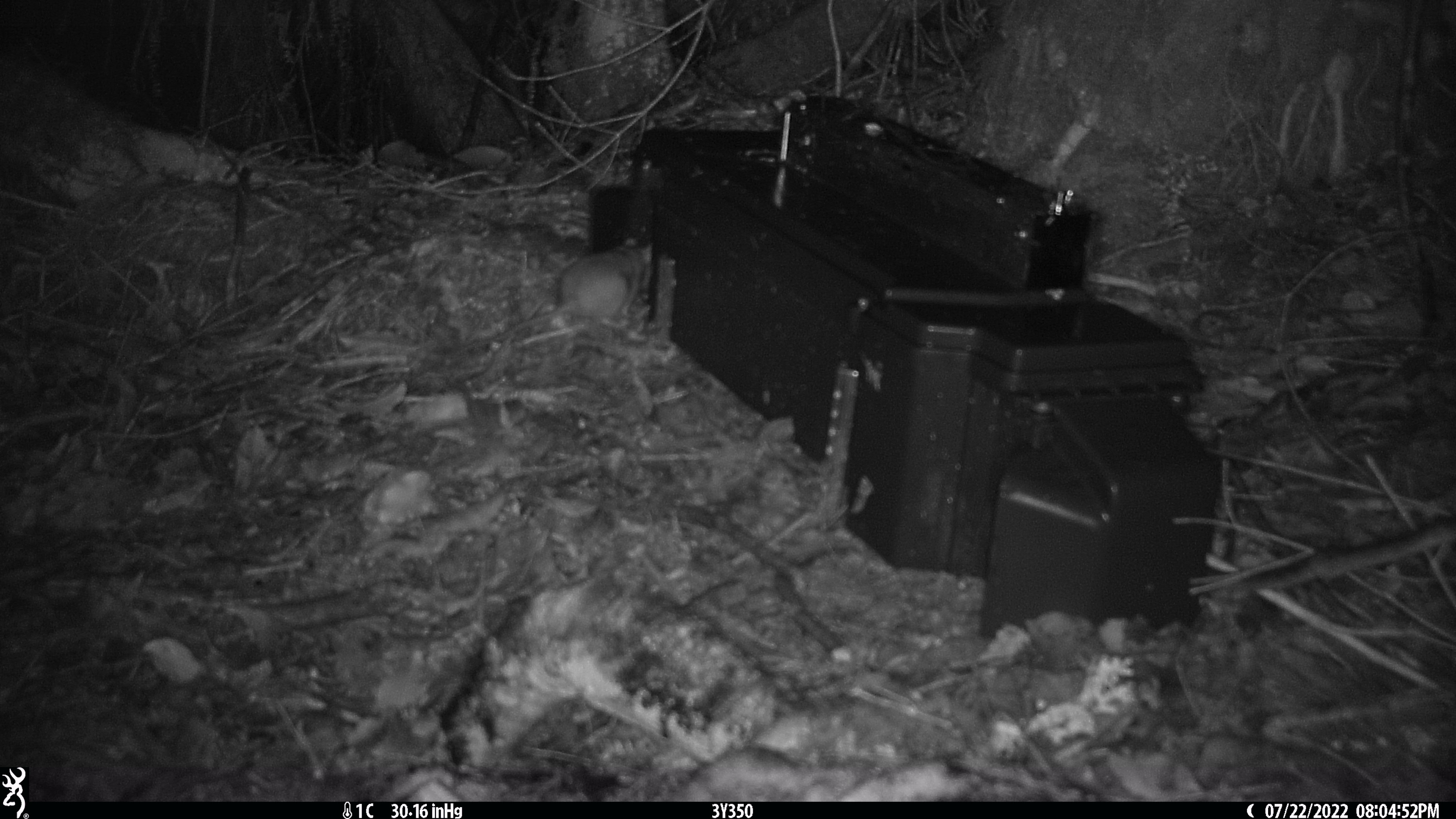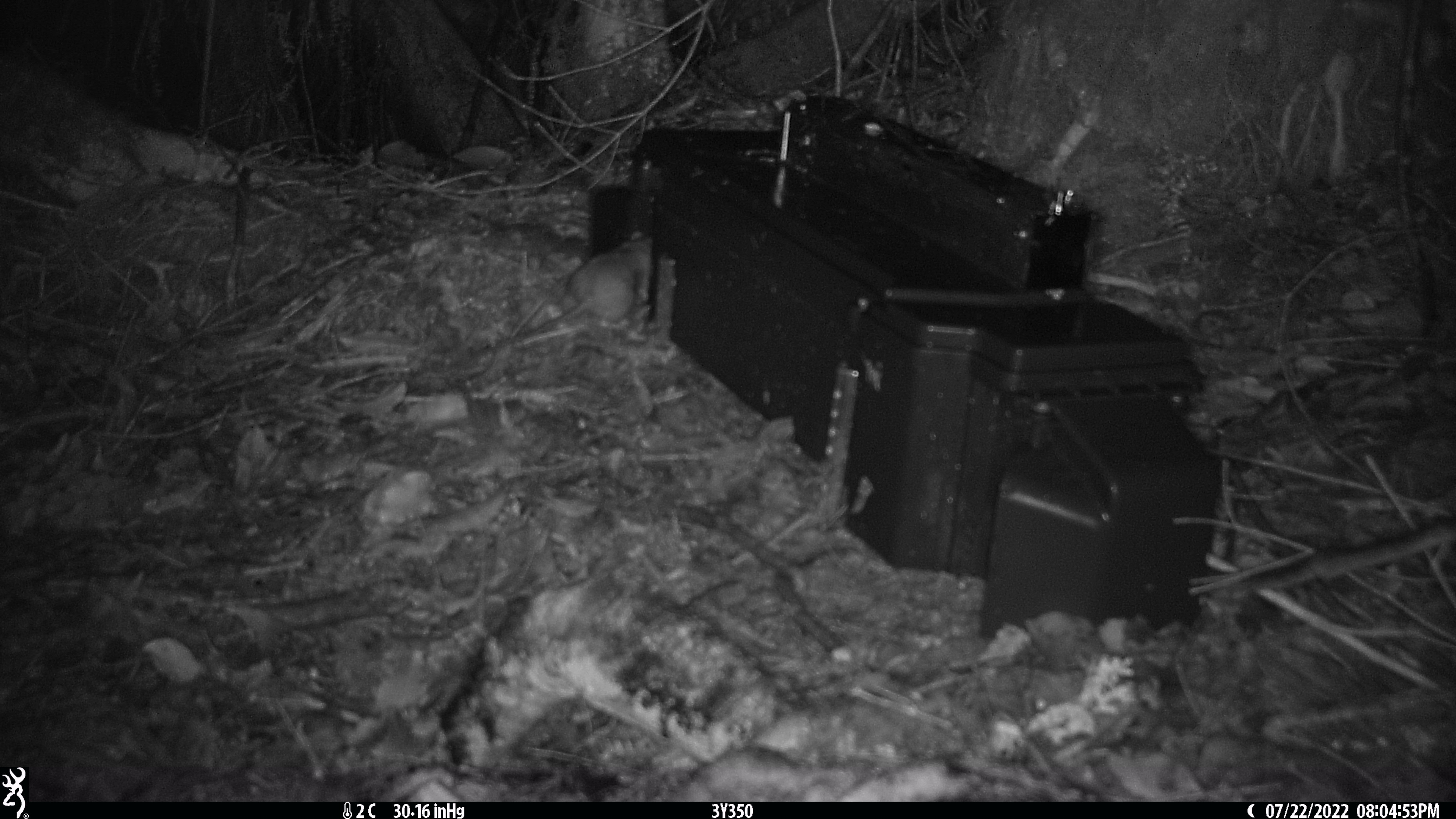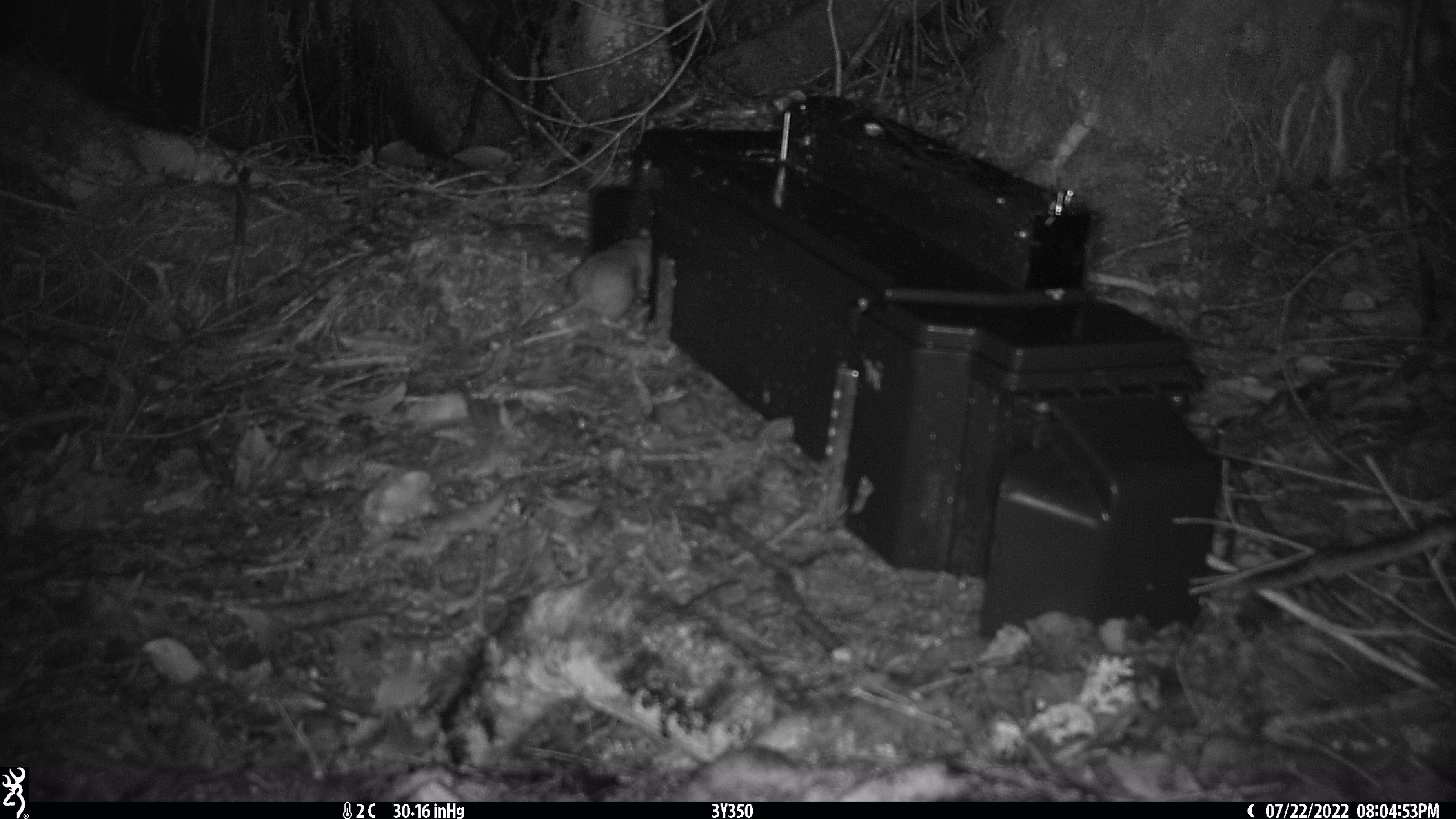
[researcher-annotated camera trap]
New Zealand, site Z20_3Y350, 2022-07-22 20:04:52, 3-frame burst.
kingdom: Animalia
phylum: Chordata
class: Mammalia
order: Rodentia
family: Muridae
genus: Rattus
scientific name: Rattus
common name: rat